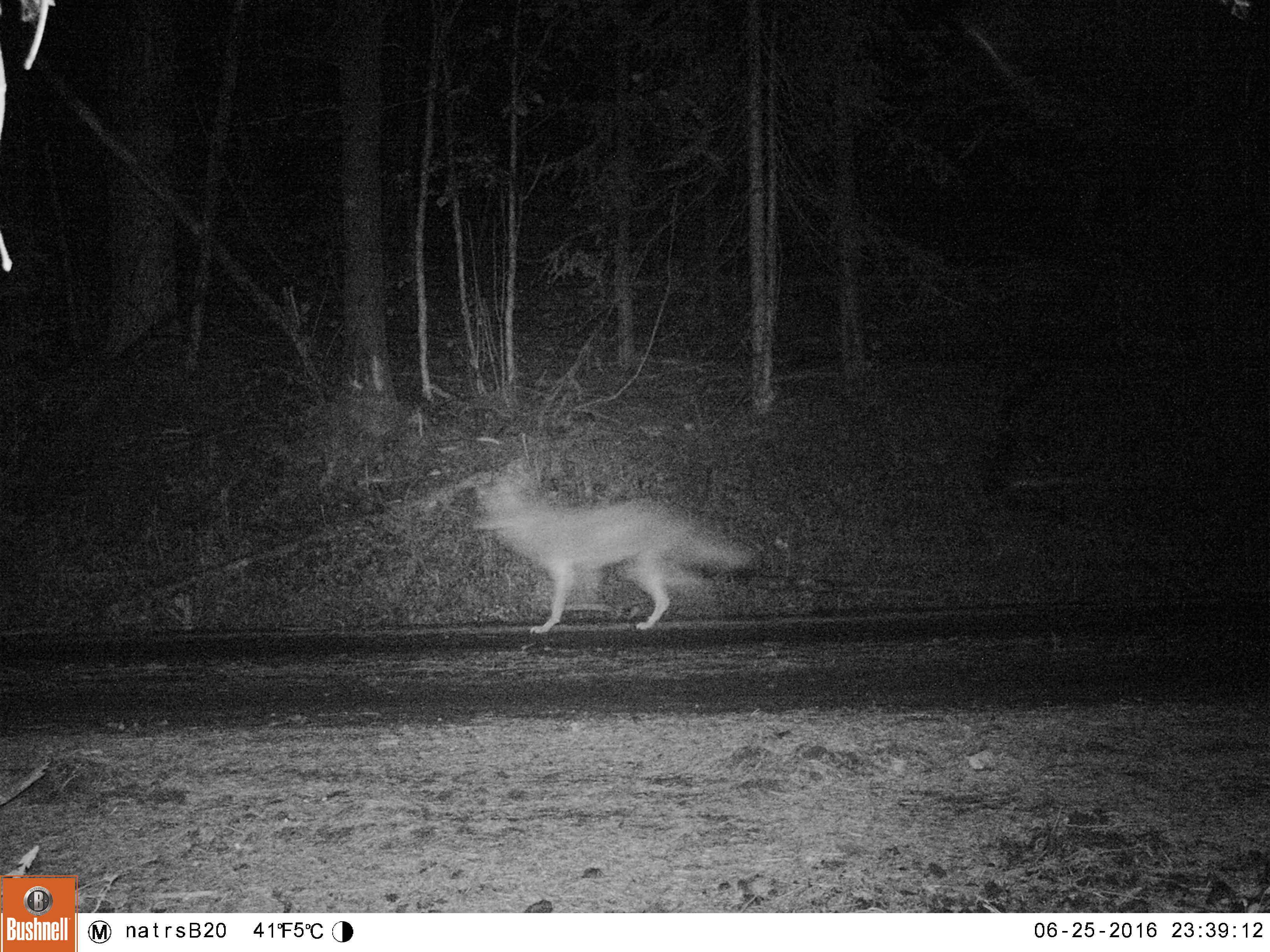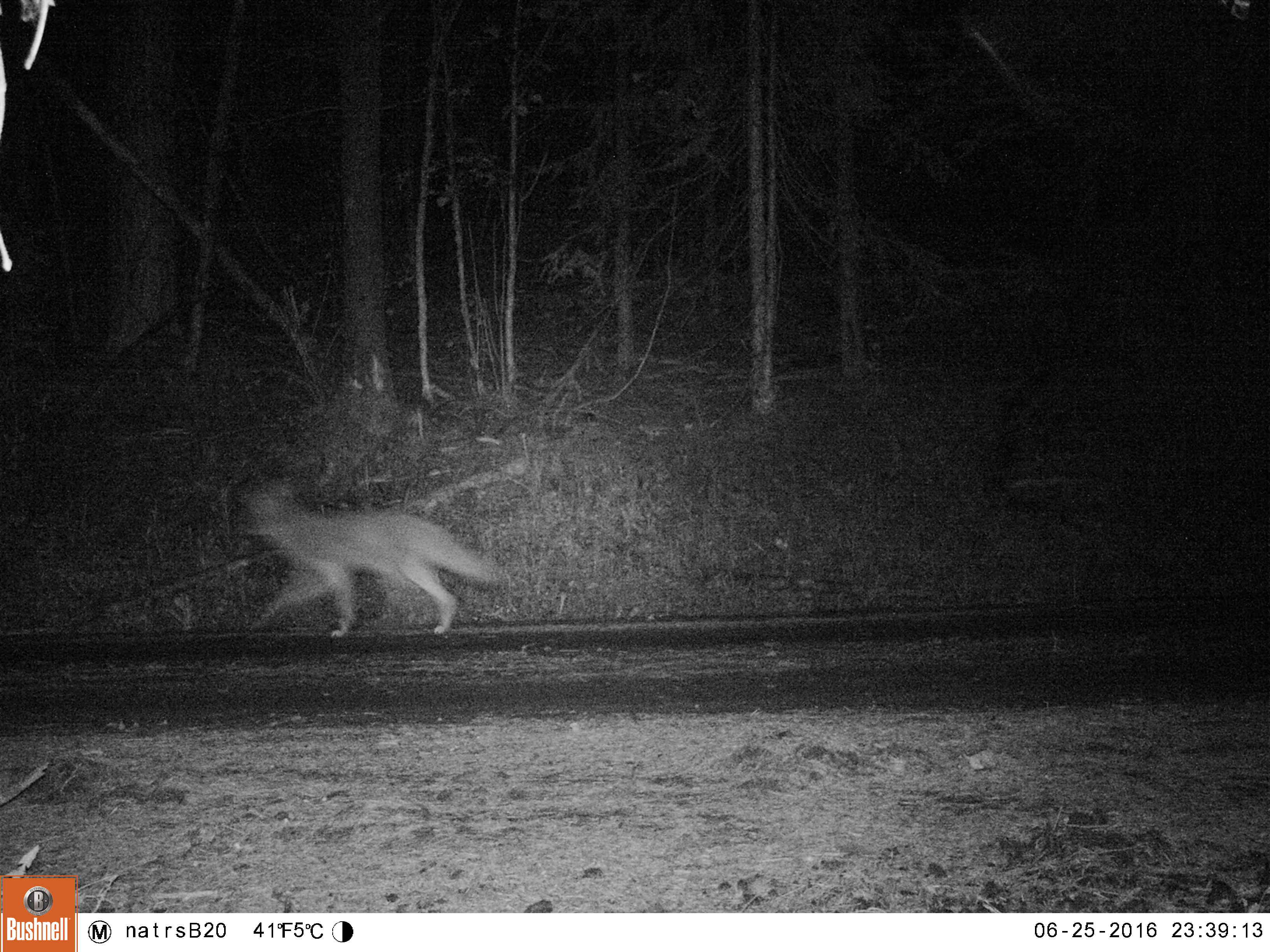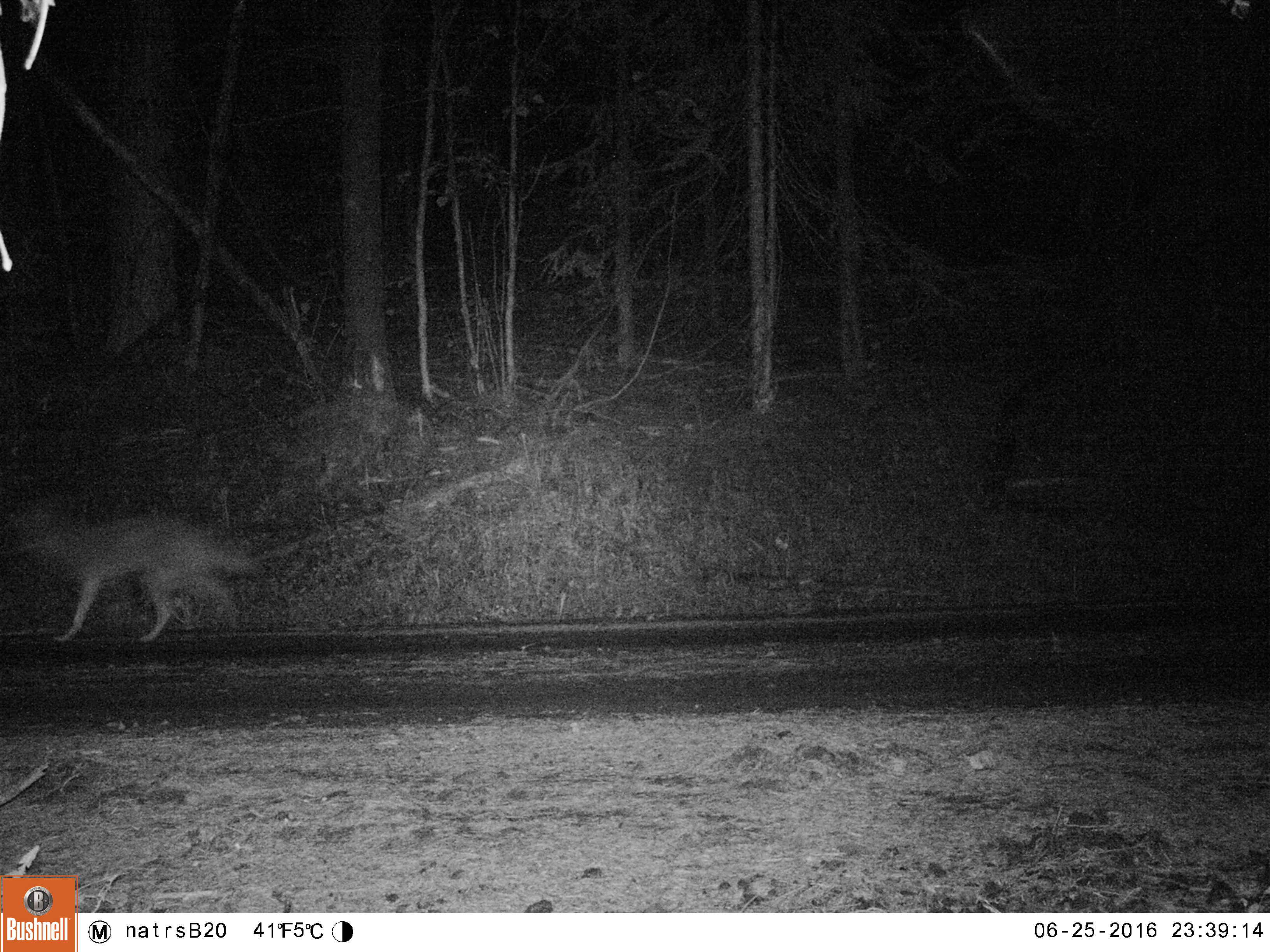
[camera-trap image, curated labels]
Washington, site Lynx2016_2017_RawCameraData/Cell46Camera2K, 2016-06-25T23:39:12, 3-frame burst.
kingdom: Animalia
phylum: Chordata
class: Mammalia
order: Carnivora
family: Canidae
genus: Canis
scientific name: Canis latrans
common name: coyote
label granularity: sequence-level